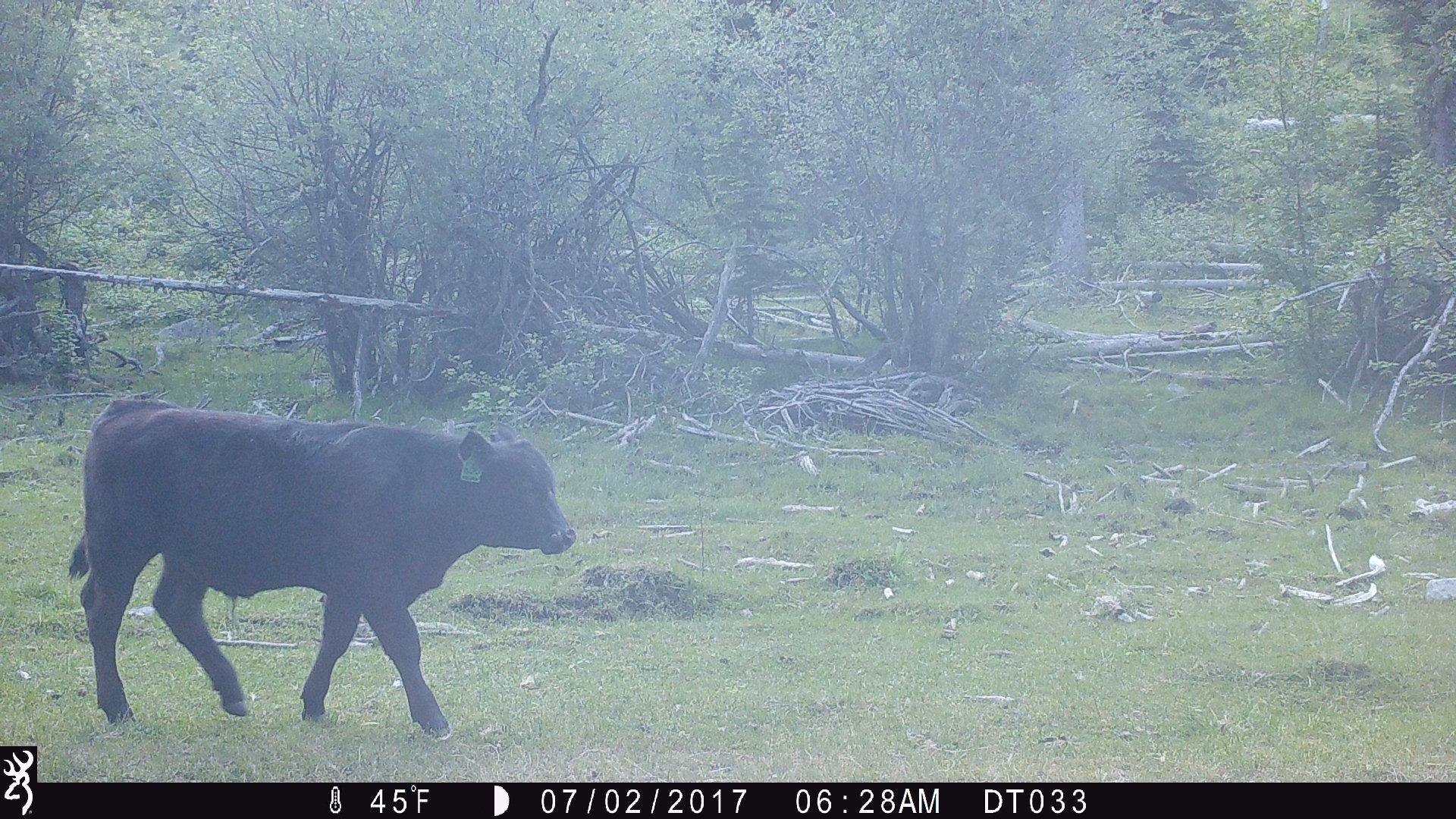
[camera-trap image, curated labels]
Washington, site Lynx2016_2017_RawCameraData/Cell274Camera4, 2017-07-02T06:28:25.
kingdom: Animalia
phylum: Chordata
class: Mammalia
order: Artiodactyla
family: Bovidae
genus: Bos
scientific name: Bos taurus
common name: domestic cattle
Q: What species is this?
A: Domestic cattle (Bos taurus).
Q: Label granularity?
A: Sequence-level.